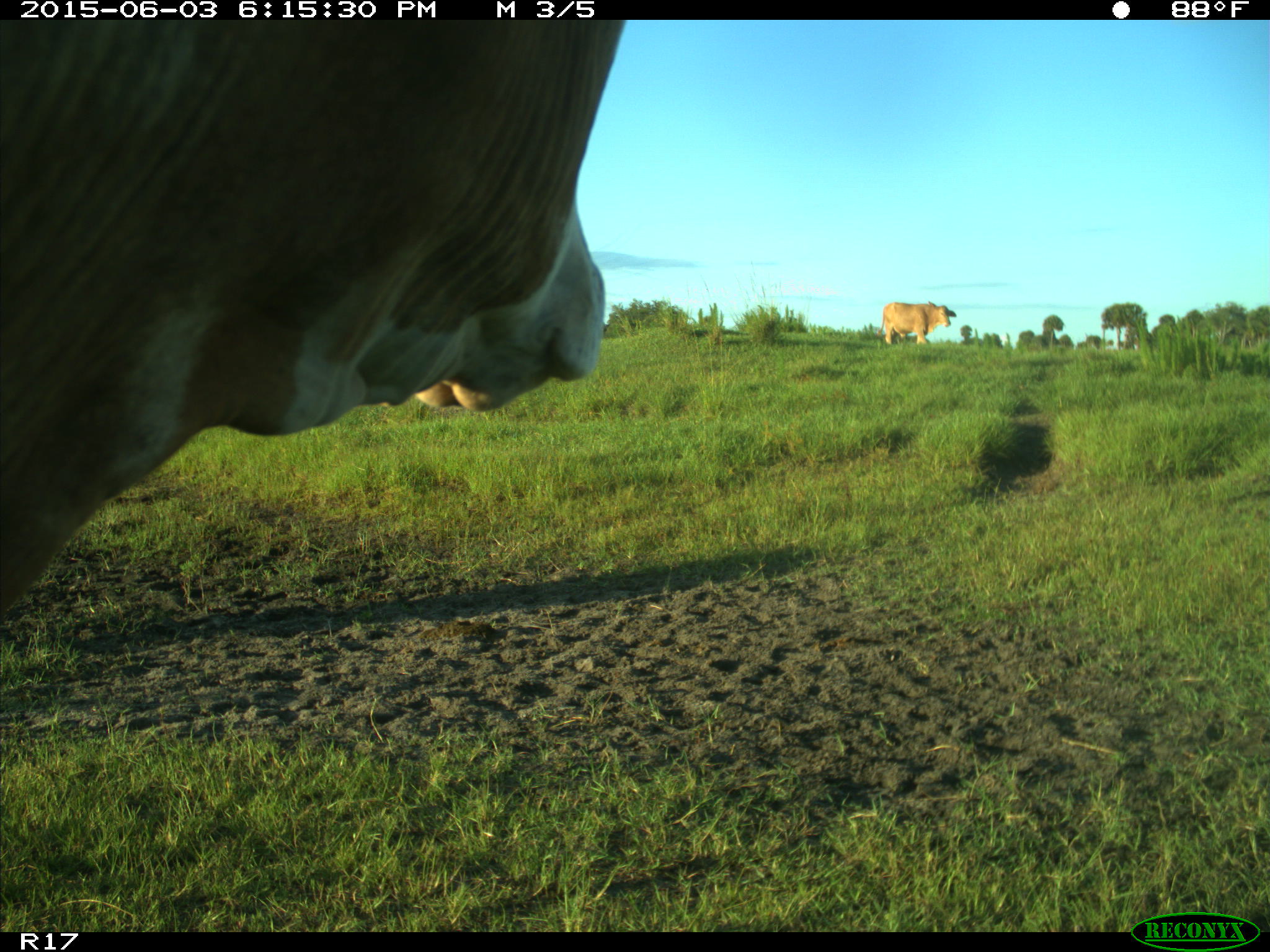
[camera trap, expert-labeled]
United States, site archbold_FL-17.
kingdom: Animalia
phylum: Chordata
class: Mammalia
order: Artiodactyla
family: Bovidae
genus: Bos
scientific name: Bos taurus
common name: domestic cow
Bos taurus (domestic cow).